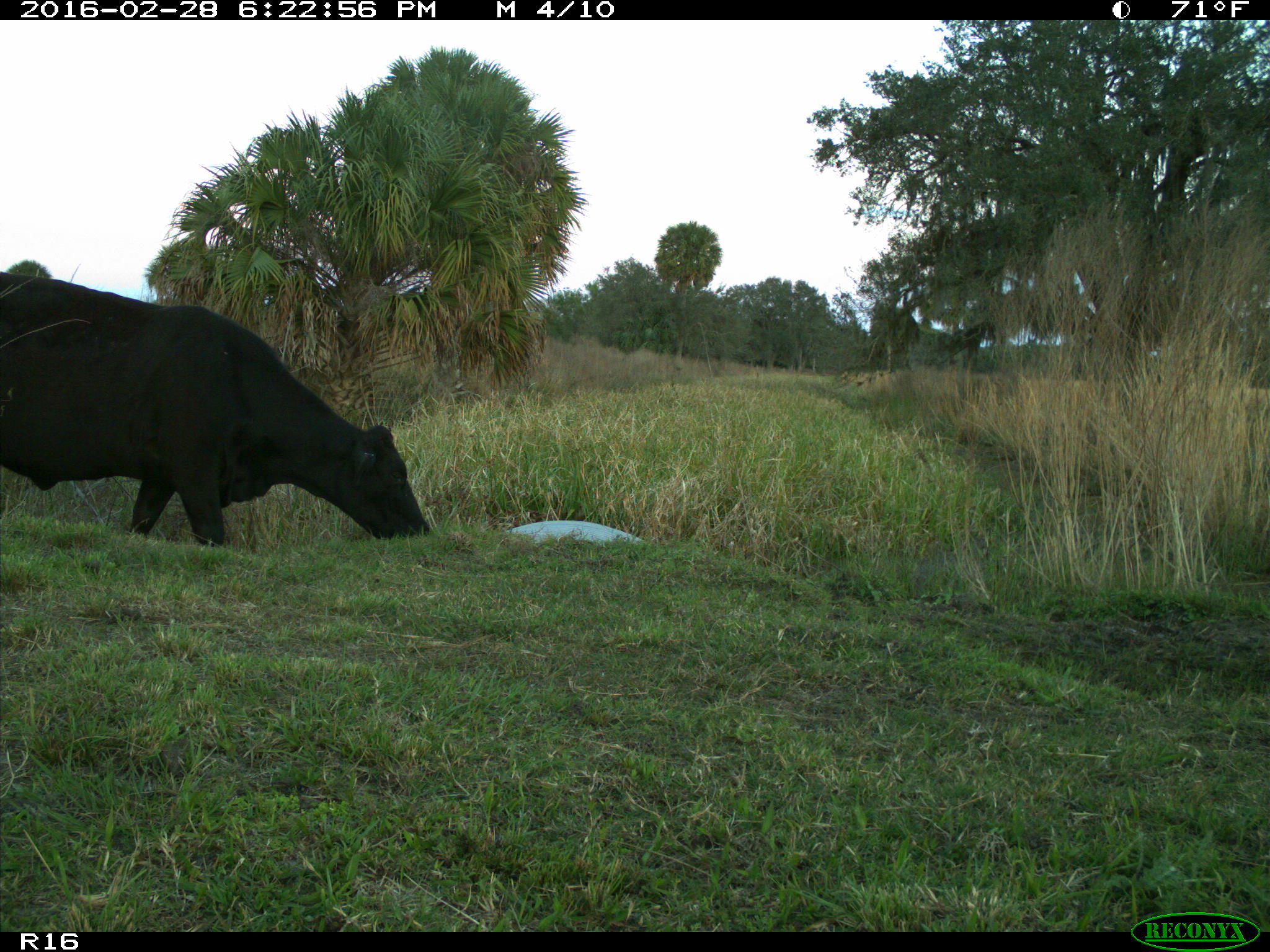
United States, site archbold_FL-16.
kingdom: Animalia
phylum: Chordata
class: Mammalia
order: Artiodactyla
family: Bovidae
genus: Bos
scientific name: Bos taurus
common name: domestic cow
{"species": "Bos taurus (domestic cow)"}